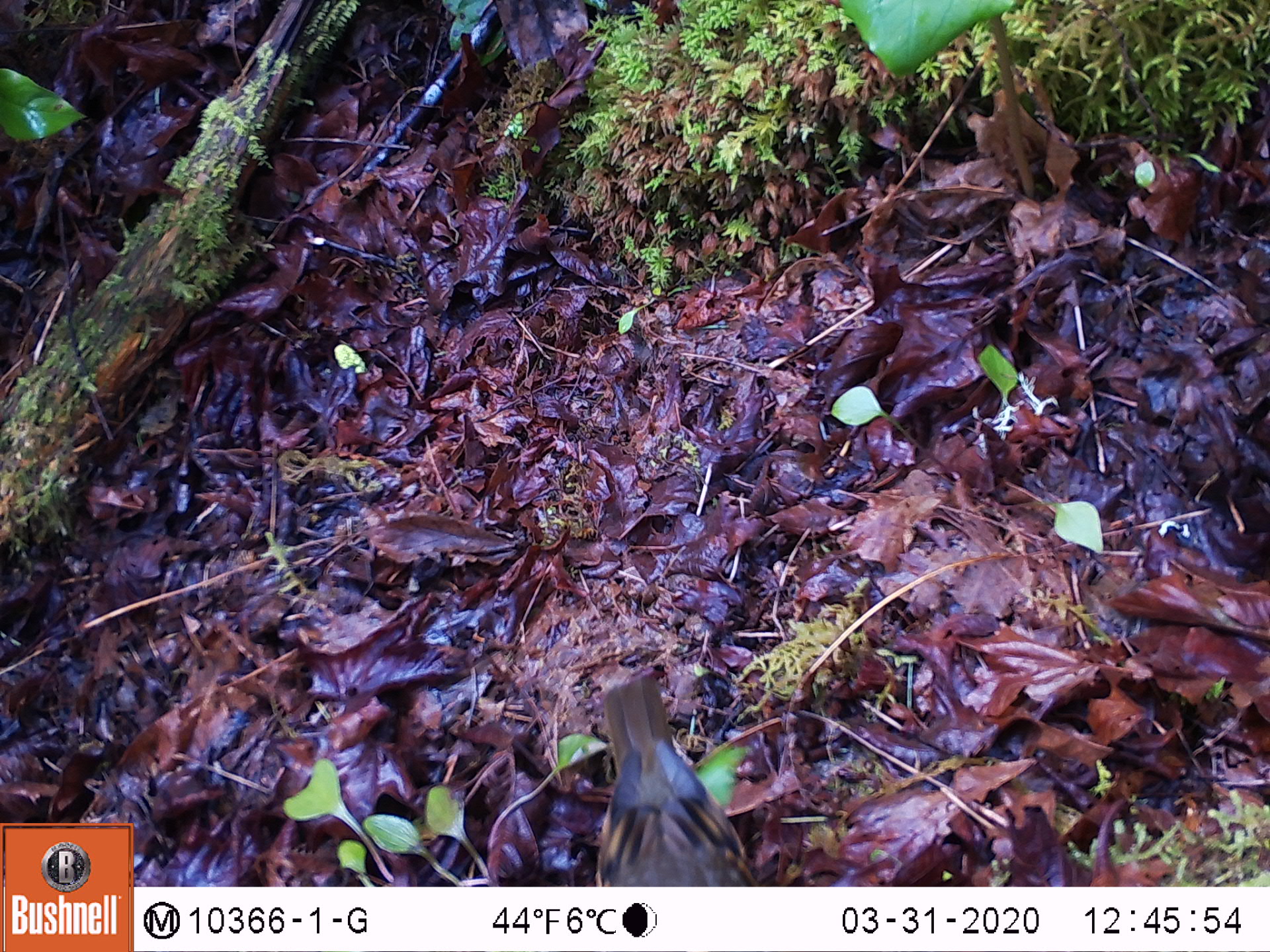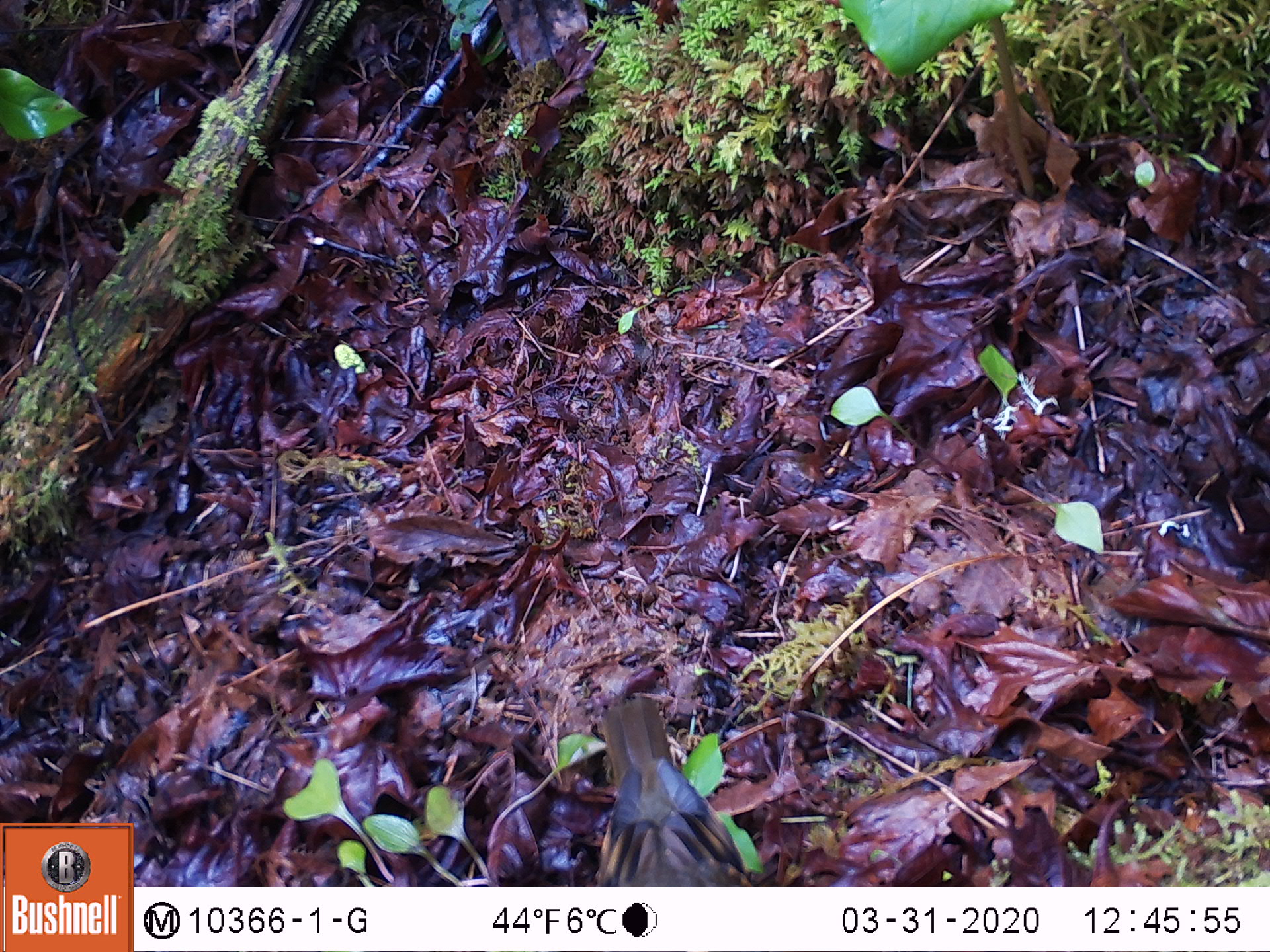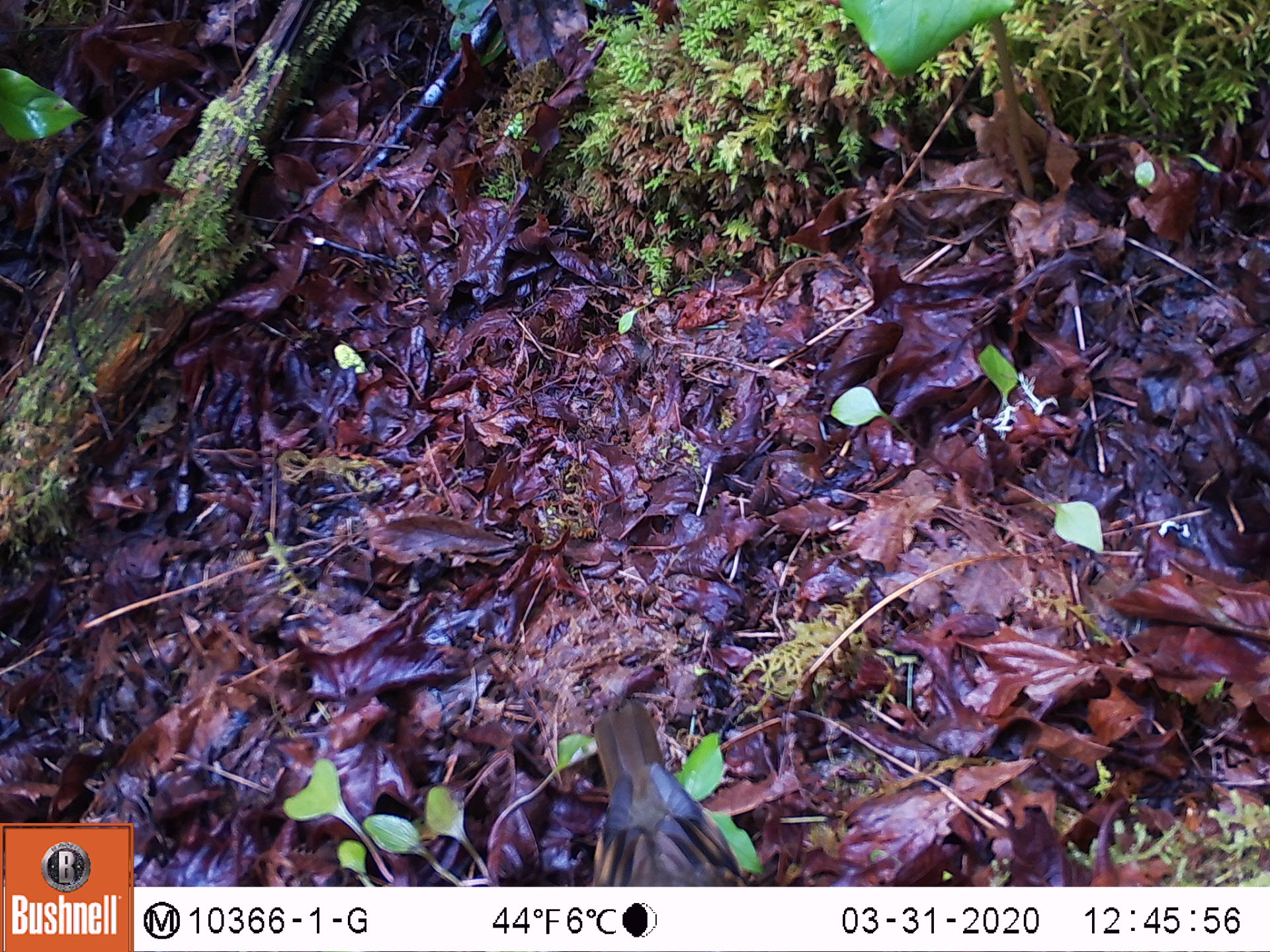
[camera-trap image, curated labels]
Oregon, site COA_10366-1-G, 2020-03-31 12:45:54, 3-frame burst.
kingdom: Animalia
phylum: Chordata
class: Aves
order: Passeriformes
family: Turdidae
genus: Ixoreus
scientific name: Ixoreus naevius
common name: varied thrush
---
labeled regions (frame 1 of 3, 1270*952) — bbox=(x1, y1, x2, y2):
varied thrush: bbox=(582, 675, 753, 883)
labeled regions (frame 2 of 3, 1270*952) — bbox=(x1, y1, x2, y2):
varied thrush: bbox=(586, 690, 750, 886)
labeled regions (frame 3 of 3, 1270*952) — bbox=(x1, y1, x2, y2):
varied thrush: bbox=(587, 697, 741, 884)